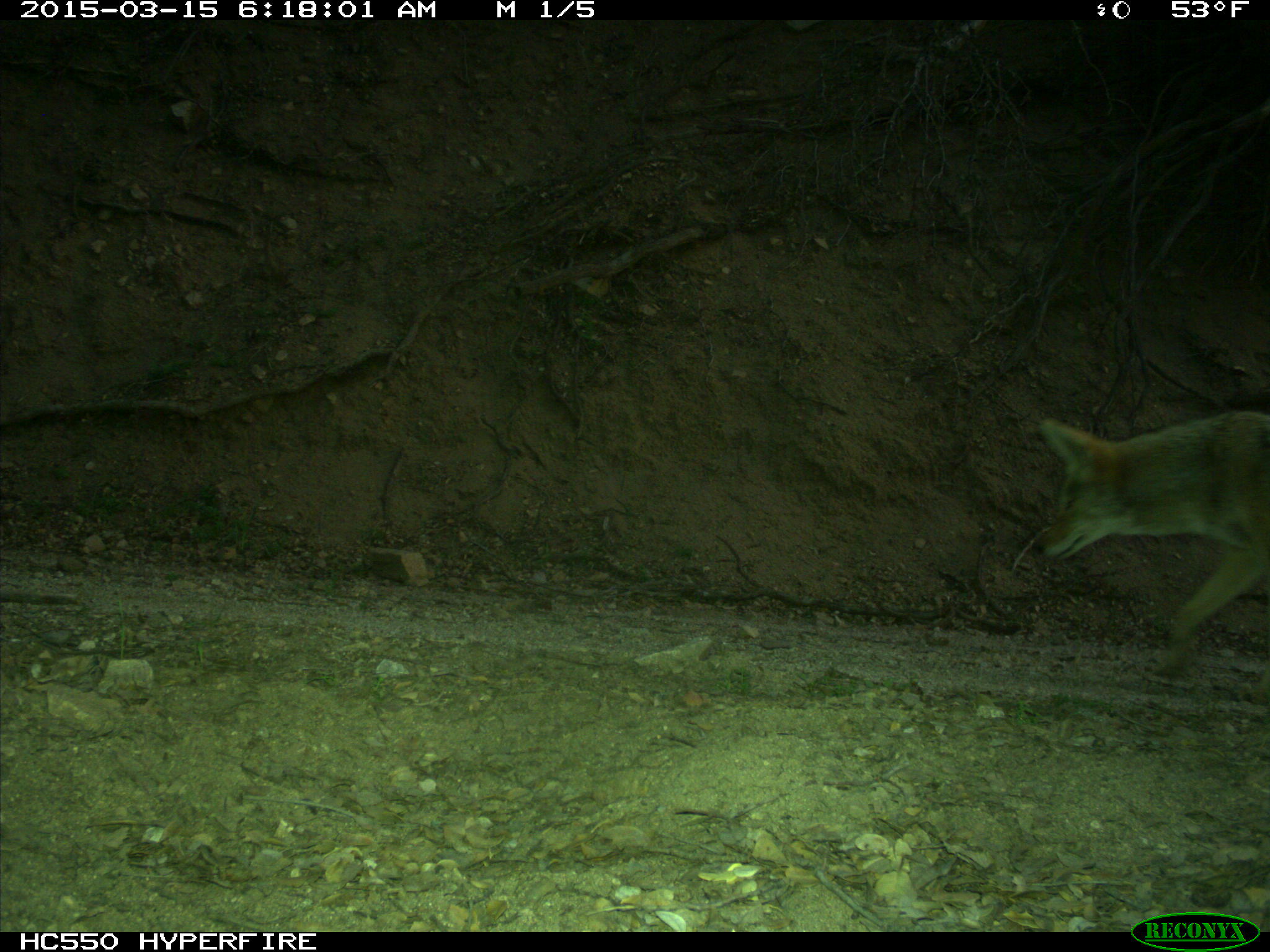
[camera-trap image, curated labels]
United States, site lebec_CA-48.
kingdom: Animalia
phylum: Chordata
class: Mammalia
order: Carnivora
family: Canidae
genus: Canis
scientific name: Canis latrans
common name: coyote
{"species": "Canis latrans (coyote)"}